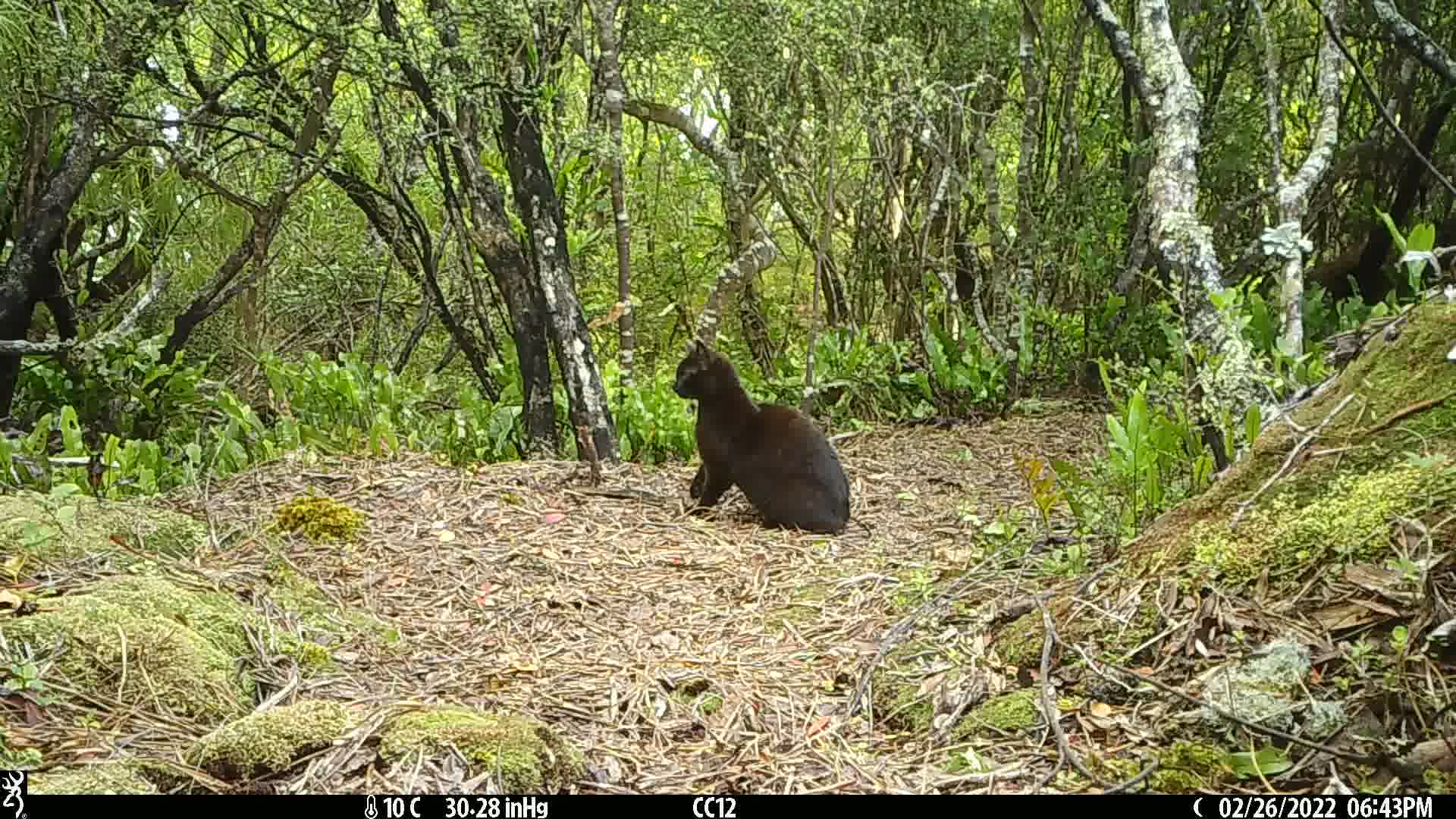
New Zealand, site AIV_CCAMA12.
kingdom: Animalia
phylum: Chordata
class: Mammalia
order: Carnivora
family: Felidae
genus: Felis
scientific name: Felis catus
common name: domestic cat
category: cat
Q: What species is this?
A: Cat (domestic cat) (Felis catus).